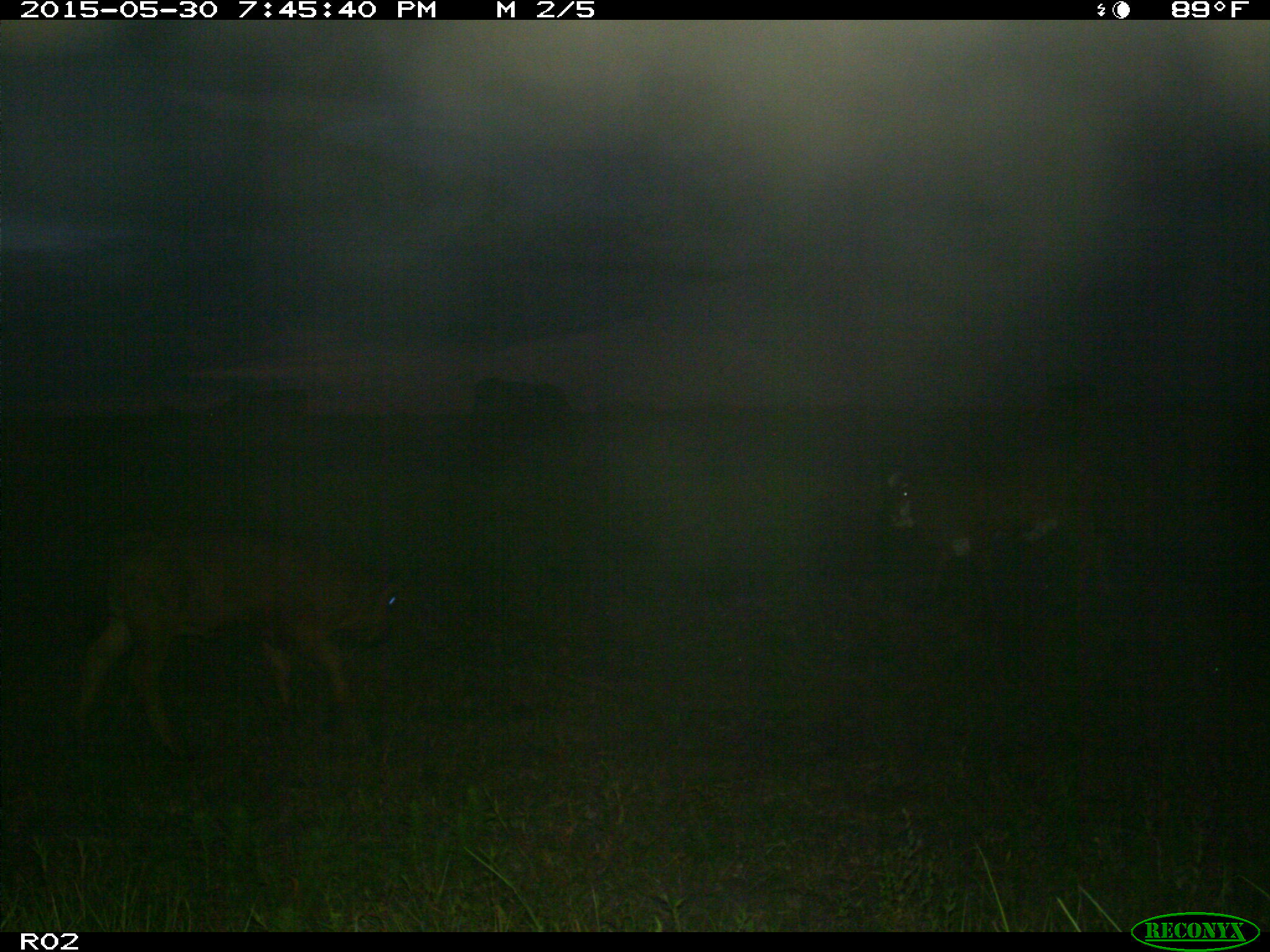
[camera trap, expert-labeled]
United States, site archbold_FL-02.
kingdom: Animalia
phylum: Chordata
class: Mammalia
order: Artiodactyla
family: Bovidae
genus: Bos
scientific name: Bos taurus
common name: domestic cow